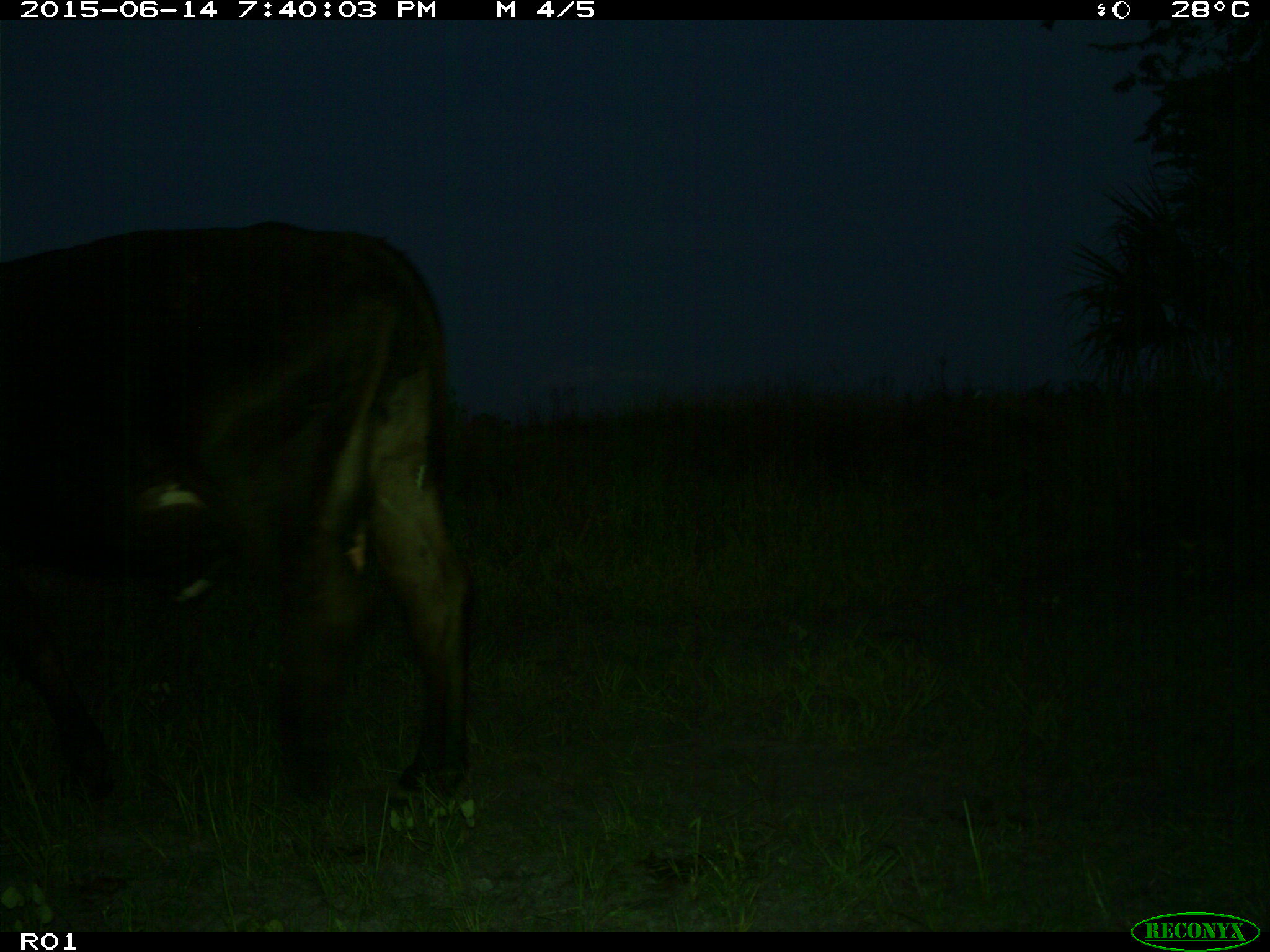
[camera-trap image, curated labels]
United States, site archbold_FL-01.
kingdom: Animalia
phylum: Chordata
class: Mammalia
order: Artiodactyla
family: Bovidae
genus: Bos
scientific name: Bos taurus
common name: domestic cow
Bos taurus (domestic cow).